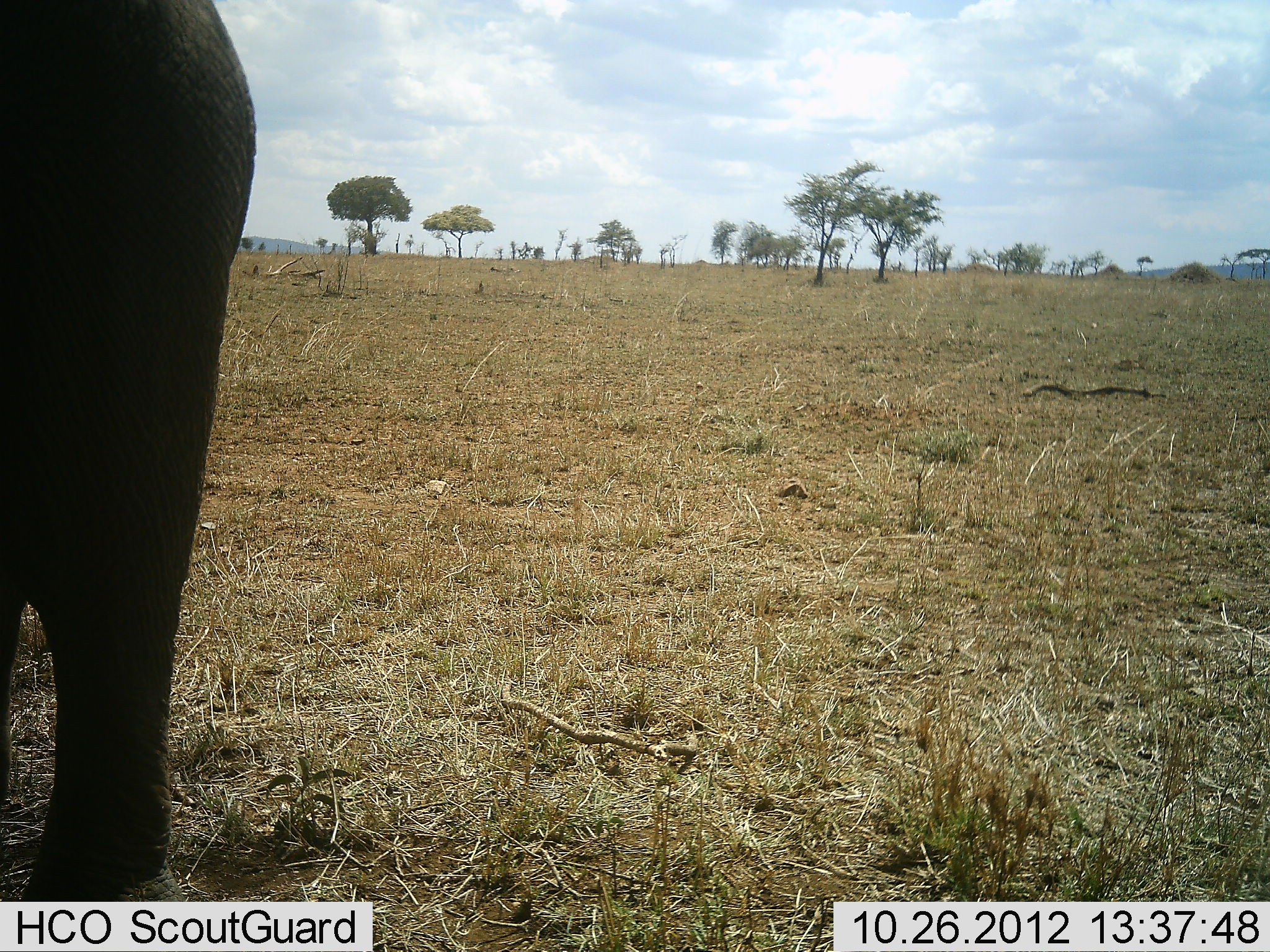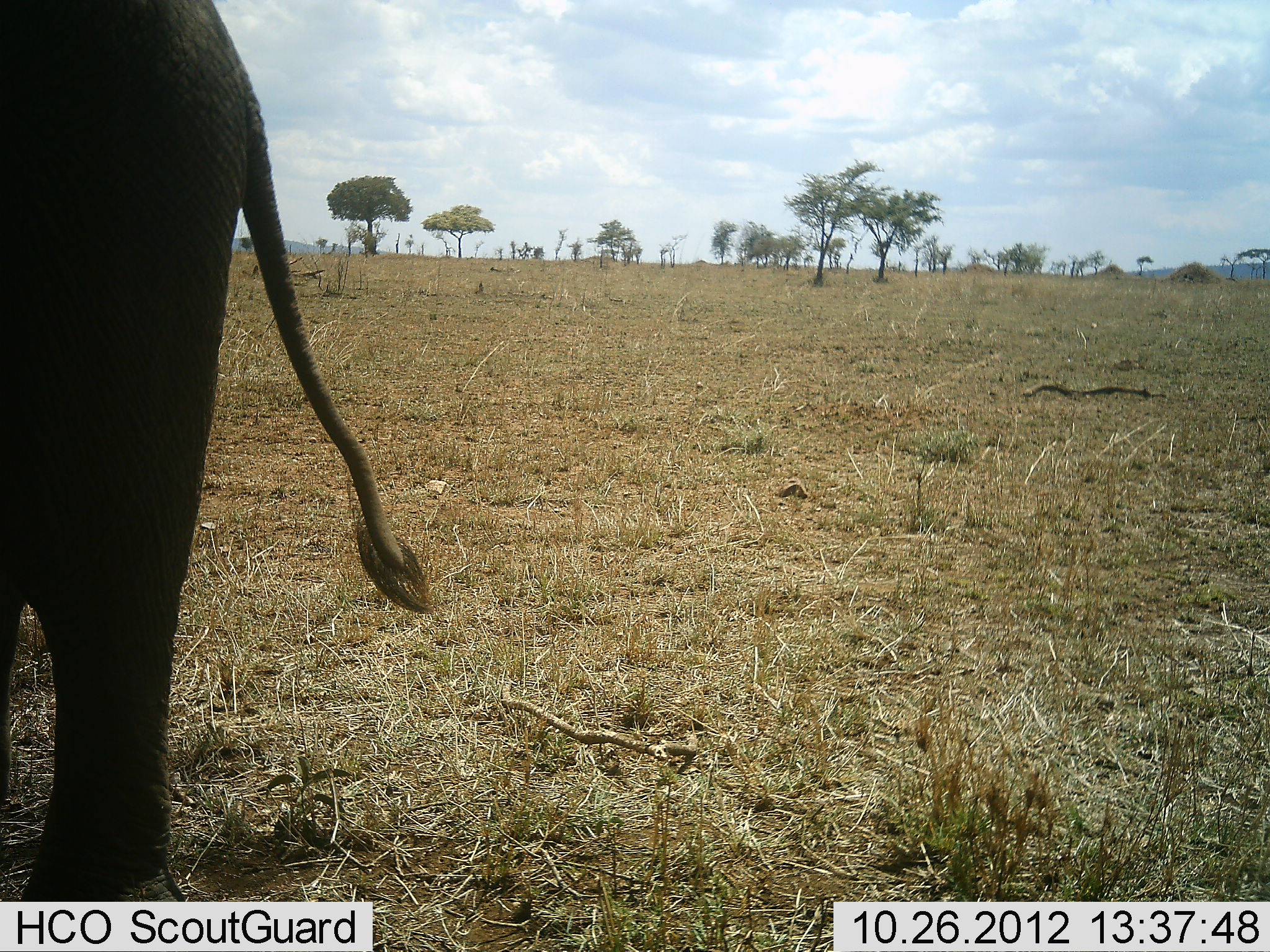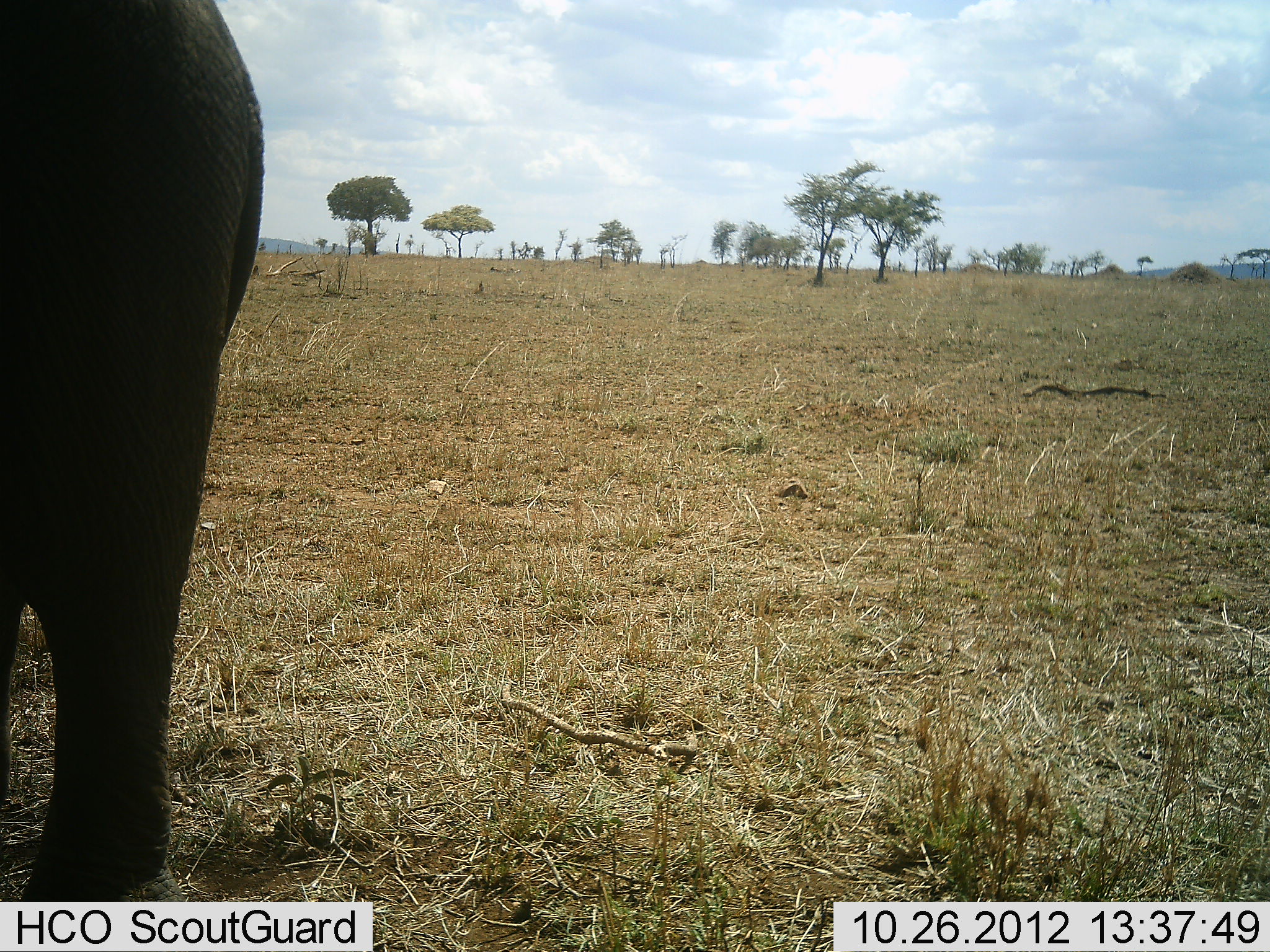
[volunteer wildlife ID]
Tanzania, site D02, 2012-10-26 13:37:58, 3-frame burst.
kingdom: Animalia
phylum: Chordata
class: Mammalia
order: Proboscidea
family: Elephantidae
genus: Loxodonta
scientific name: Loxodonta africana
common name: african bush elephant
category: elephant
Elephant (african bush elephant) (Loxodonta africana), count 1. Behavior (volunteer vote fractions): standing 90%, resting 0%, moving 0%, interacting 0%. Young present (vote fraction): 10%. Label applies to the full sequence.